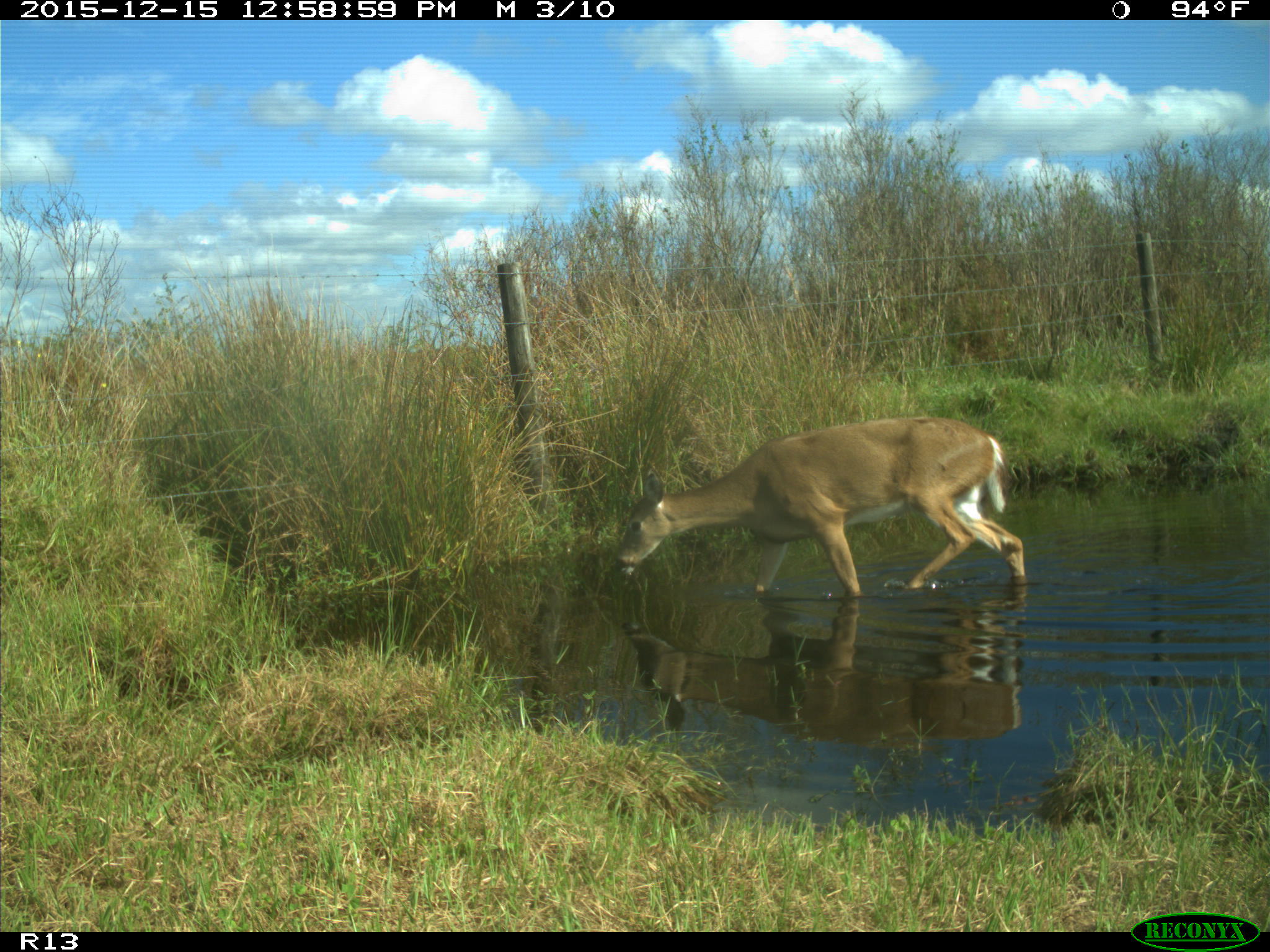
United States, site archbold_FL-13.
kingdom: Animalia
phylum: Chordata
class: Mammalia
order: Artiodactyla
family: Cervidae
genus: Odocoileus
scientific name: Odocoileus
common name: deer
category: unidentified deer